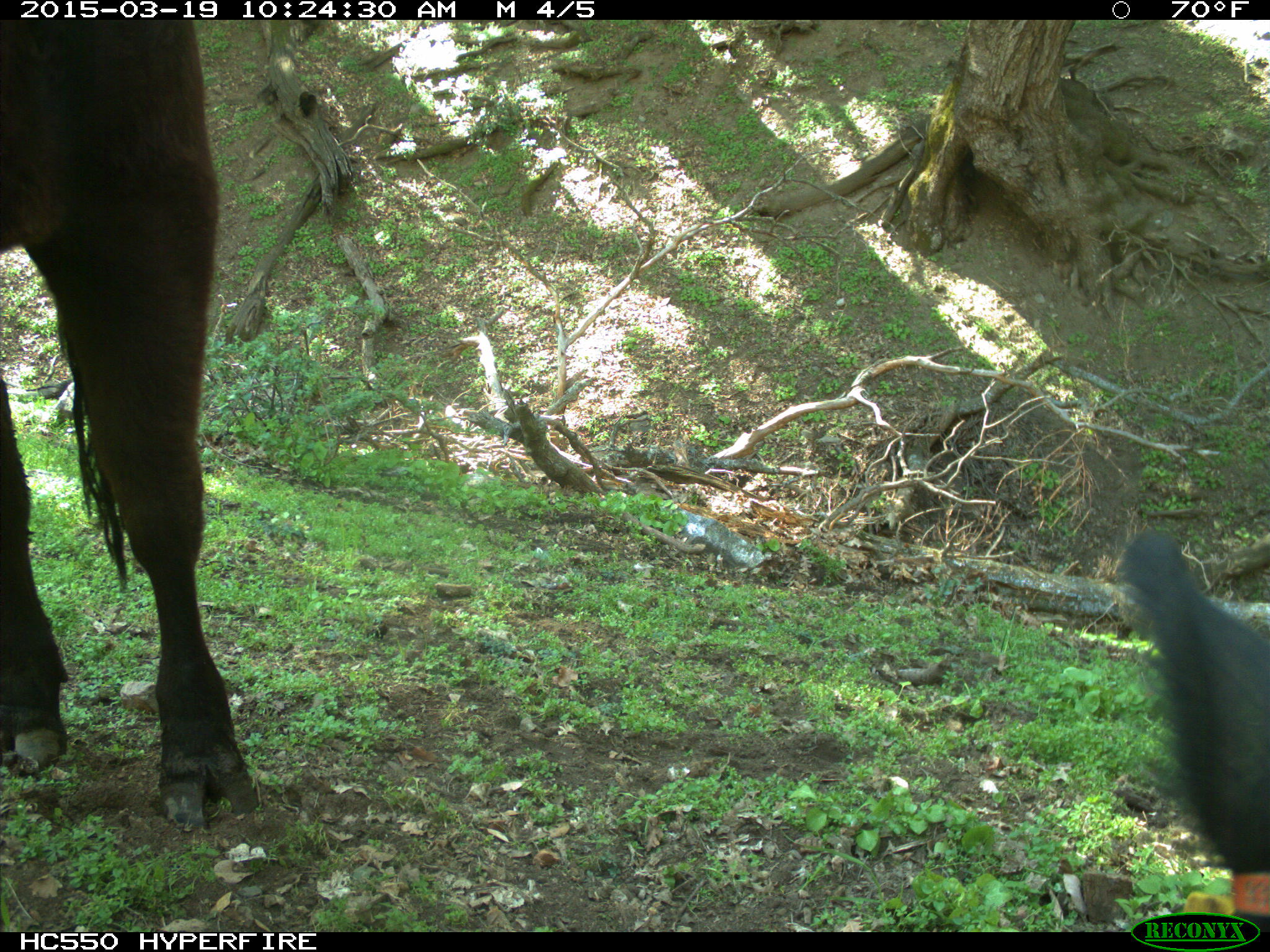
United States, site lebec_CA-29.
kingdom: Animalia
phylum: Chordata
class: Mammalia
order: Artiodactyla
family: Bovidae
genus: Bos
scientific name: Bos taurus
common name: domestic cow